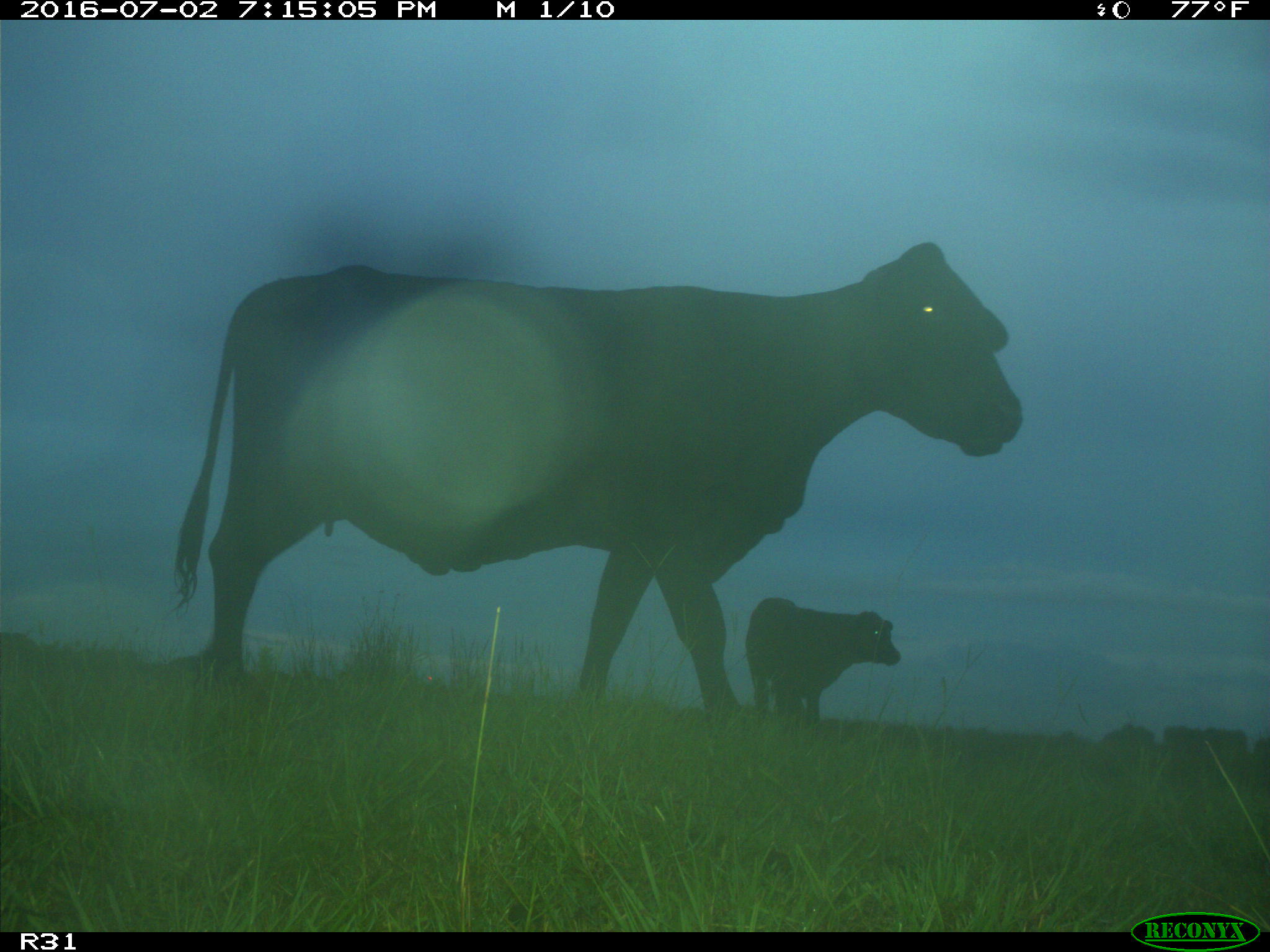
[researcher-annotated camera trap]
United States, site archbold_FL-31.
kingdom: Animalia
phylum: Chordata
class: Mammalia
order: Artiodactyla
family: Bovidae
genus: Bos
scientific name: Bos taurus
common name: domestic cow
Bos taurus (domestic cow).